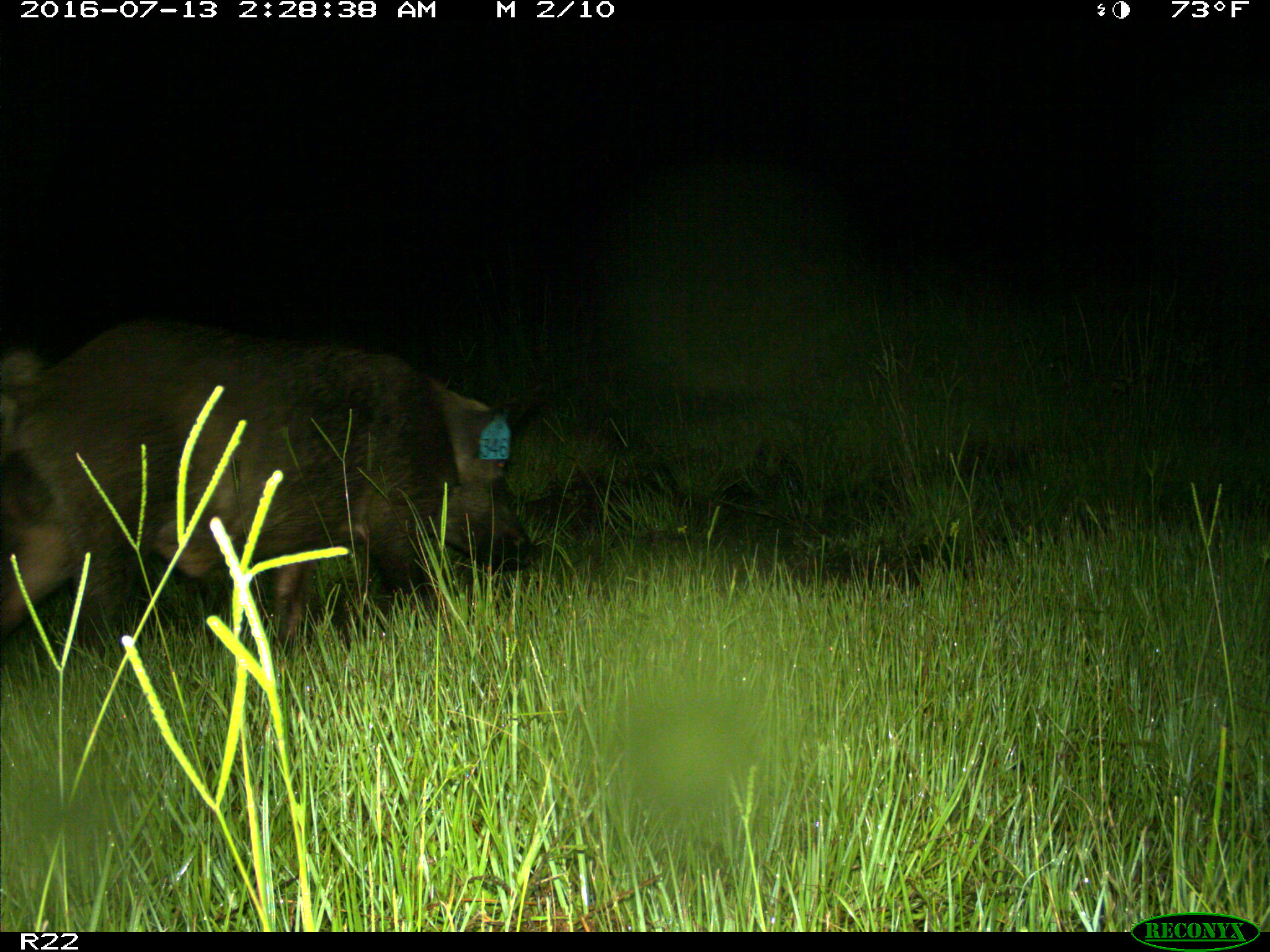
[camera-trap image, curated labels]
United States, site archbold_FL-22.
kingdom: Animalia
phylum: Chordata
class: Mammalia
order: Artiodactyla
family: Suidae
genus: Sus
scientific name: Sus scrofa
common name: wild boar